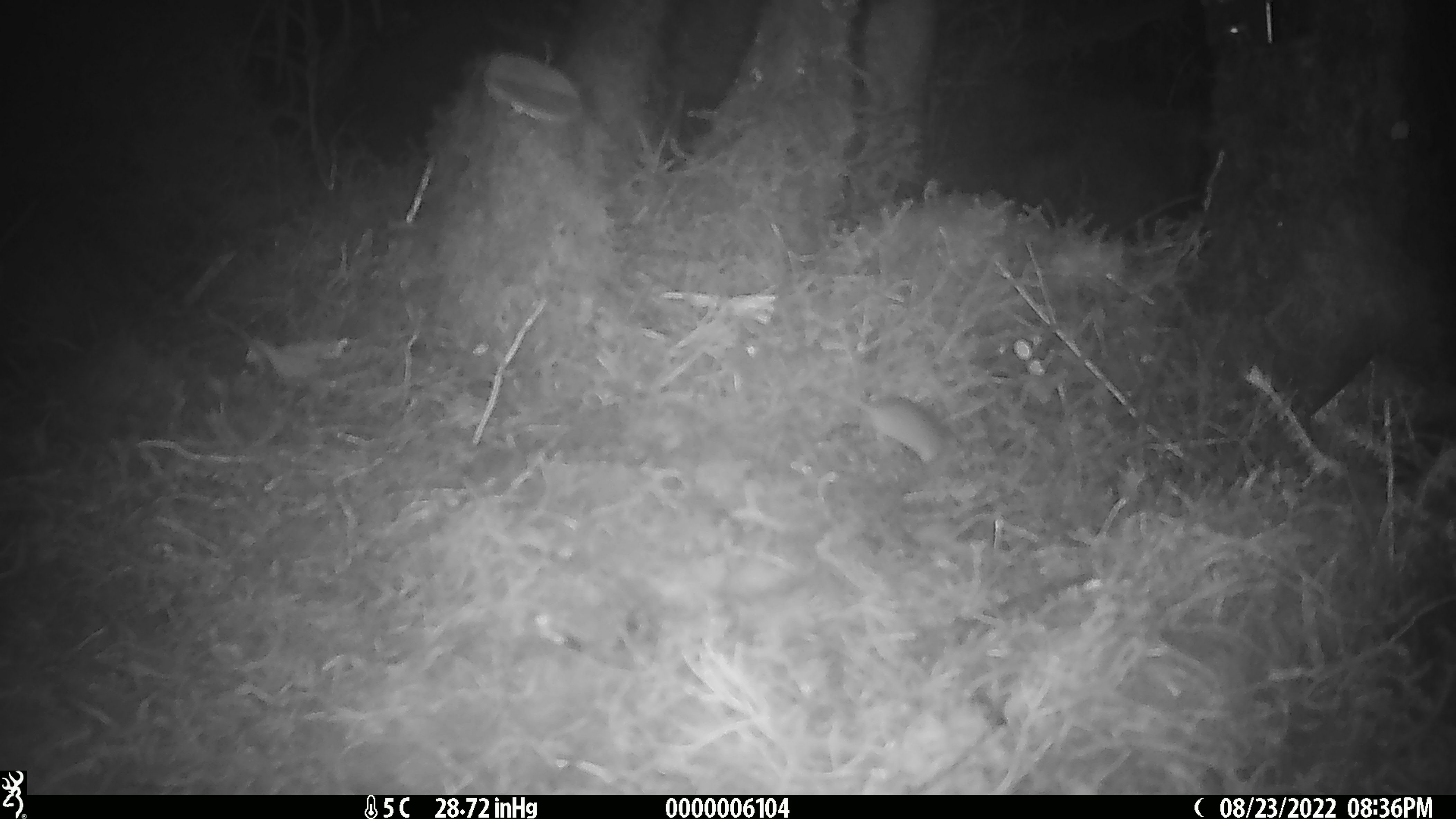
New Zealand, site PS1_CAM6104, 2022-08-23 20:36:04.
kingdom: Animalia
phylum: Chordata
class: Mammalia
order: Rodentia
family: Muridae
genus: Mus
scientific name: Mus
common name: mouse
Mouse (Mus).